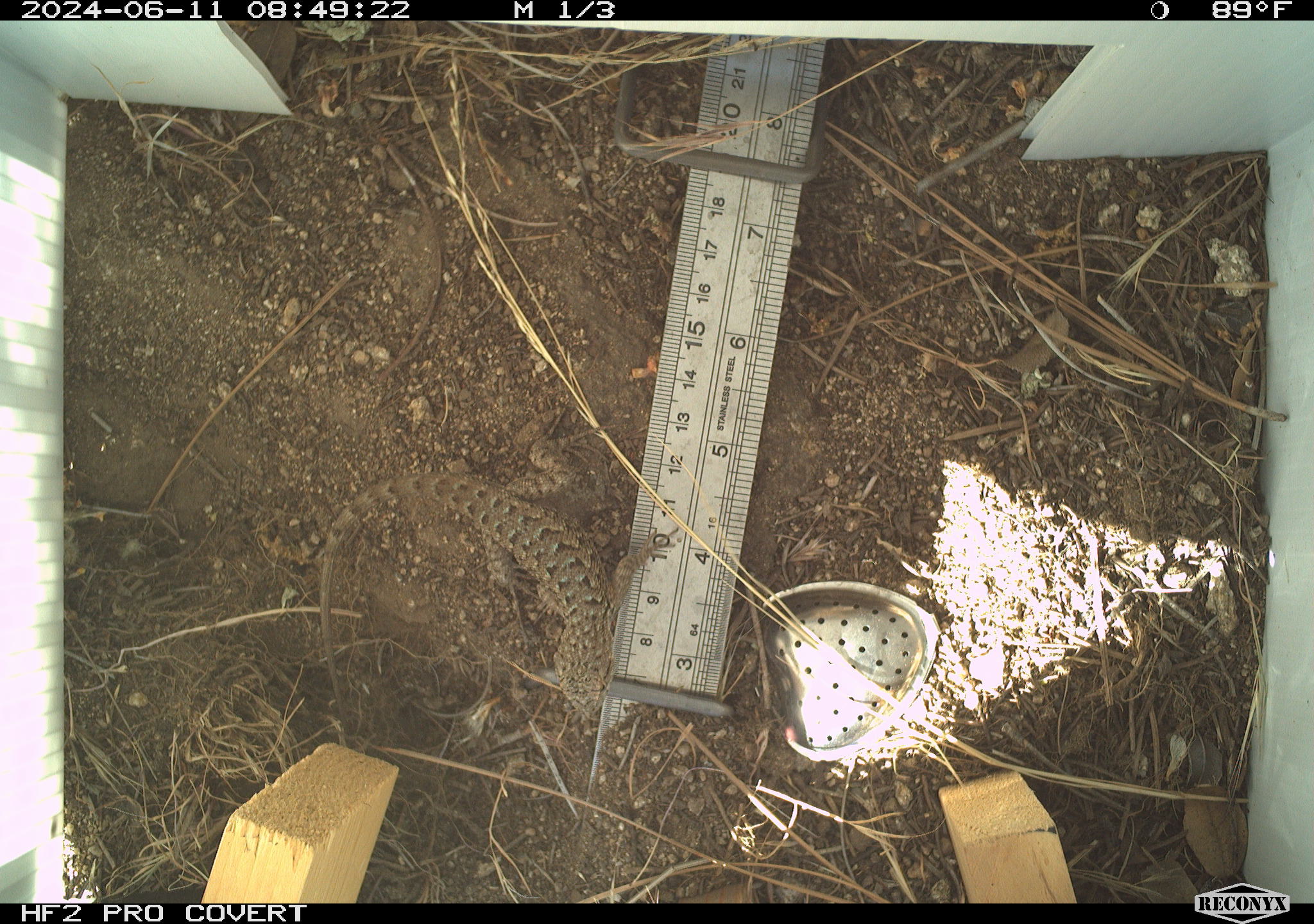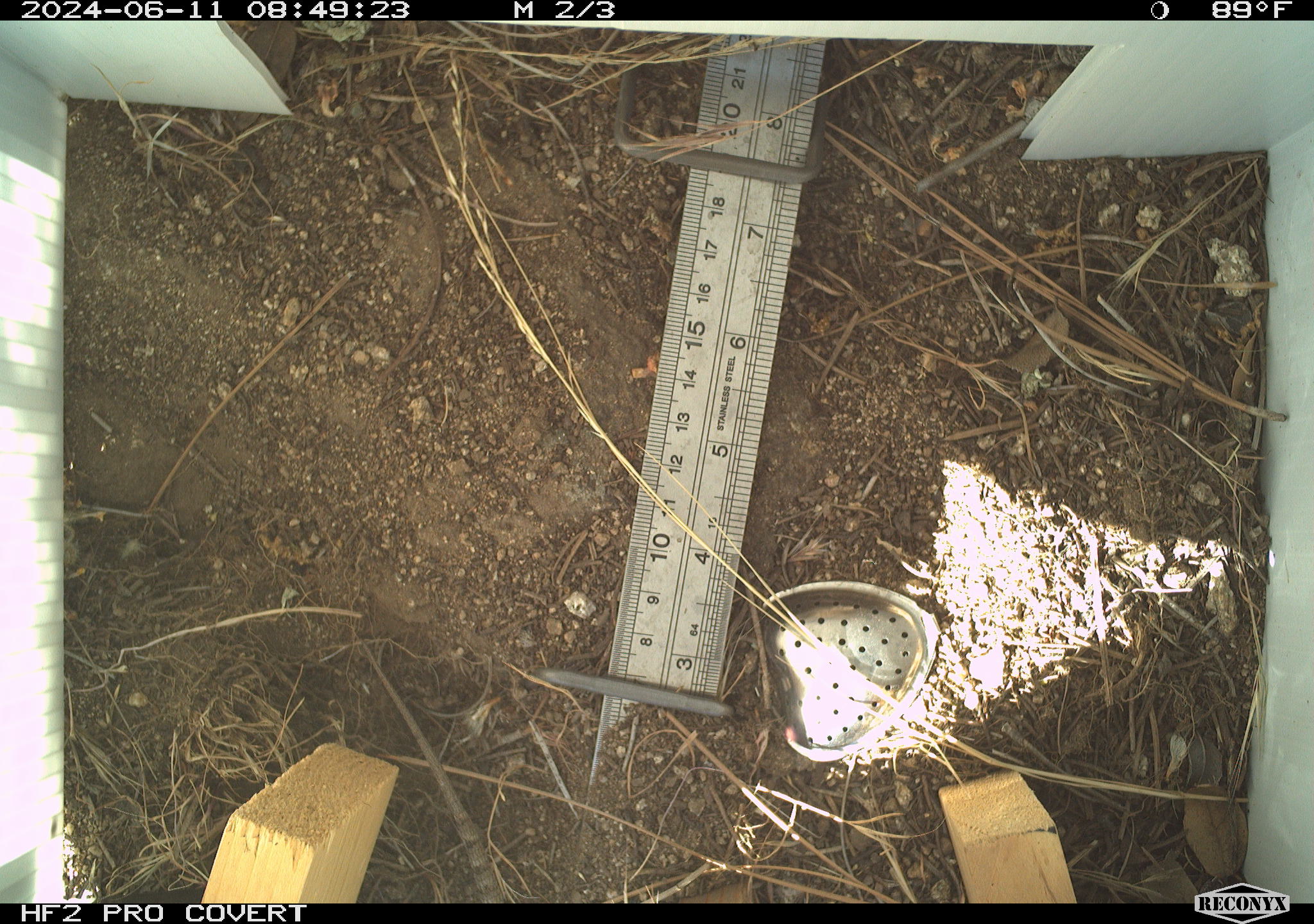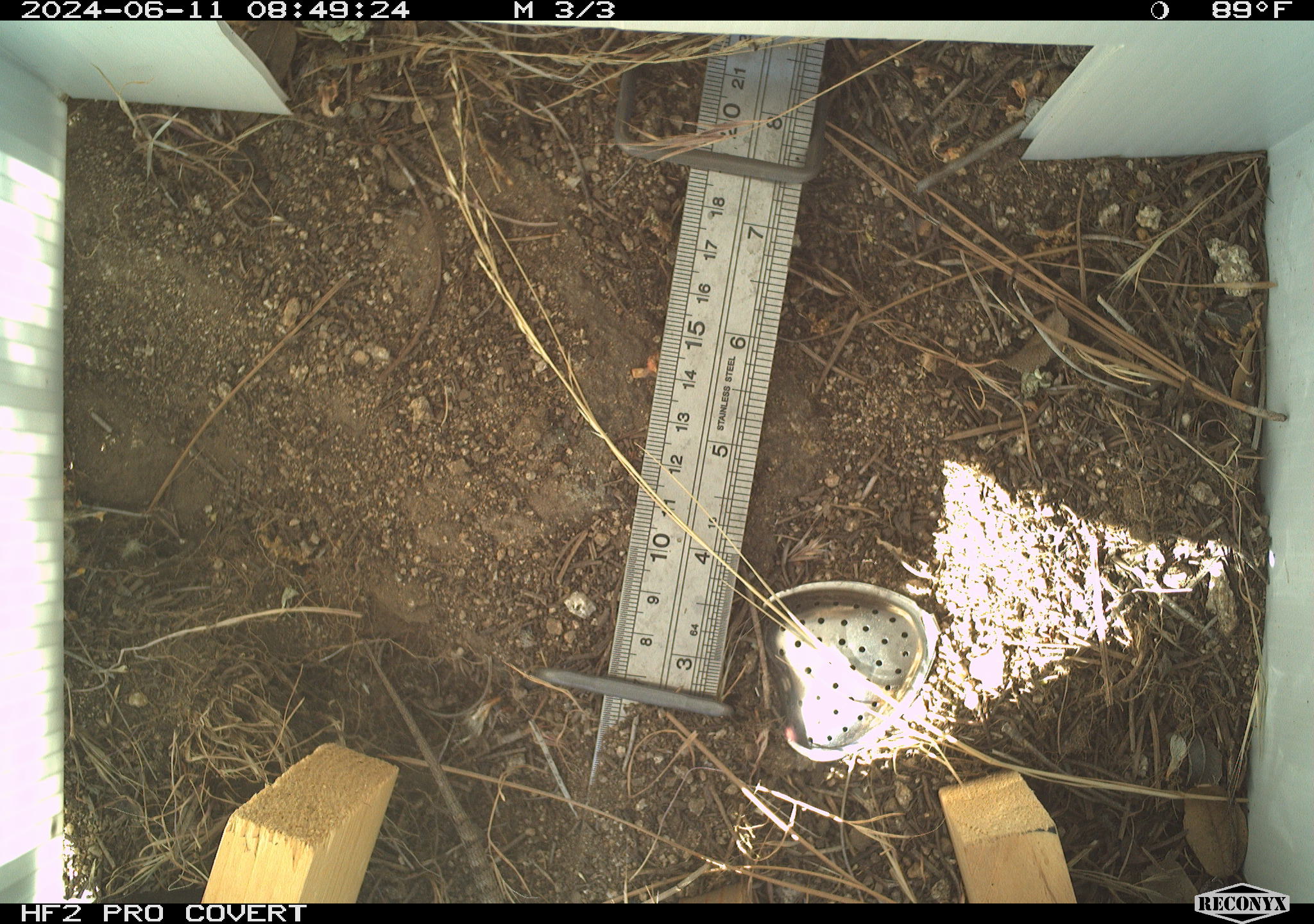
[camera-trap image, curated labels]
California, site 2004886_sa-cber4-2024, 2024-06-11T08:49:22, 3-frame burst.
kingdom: Animalia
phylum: Chordata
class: Reptilia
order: Squamata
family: Phrynosomatidae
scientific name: Phrynosomatidae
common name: phrynosomatid lizards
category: phrynosomatidae family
Phrynosomatidae family (phrynosomatid lizards) (Phrynosomatidae).